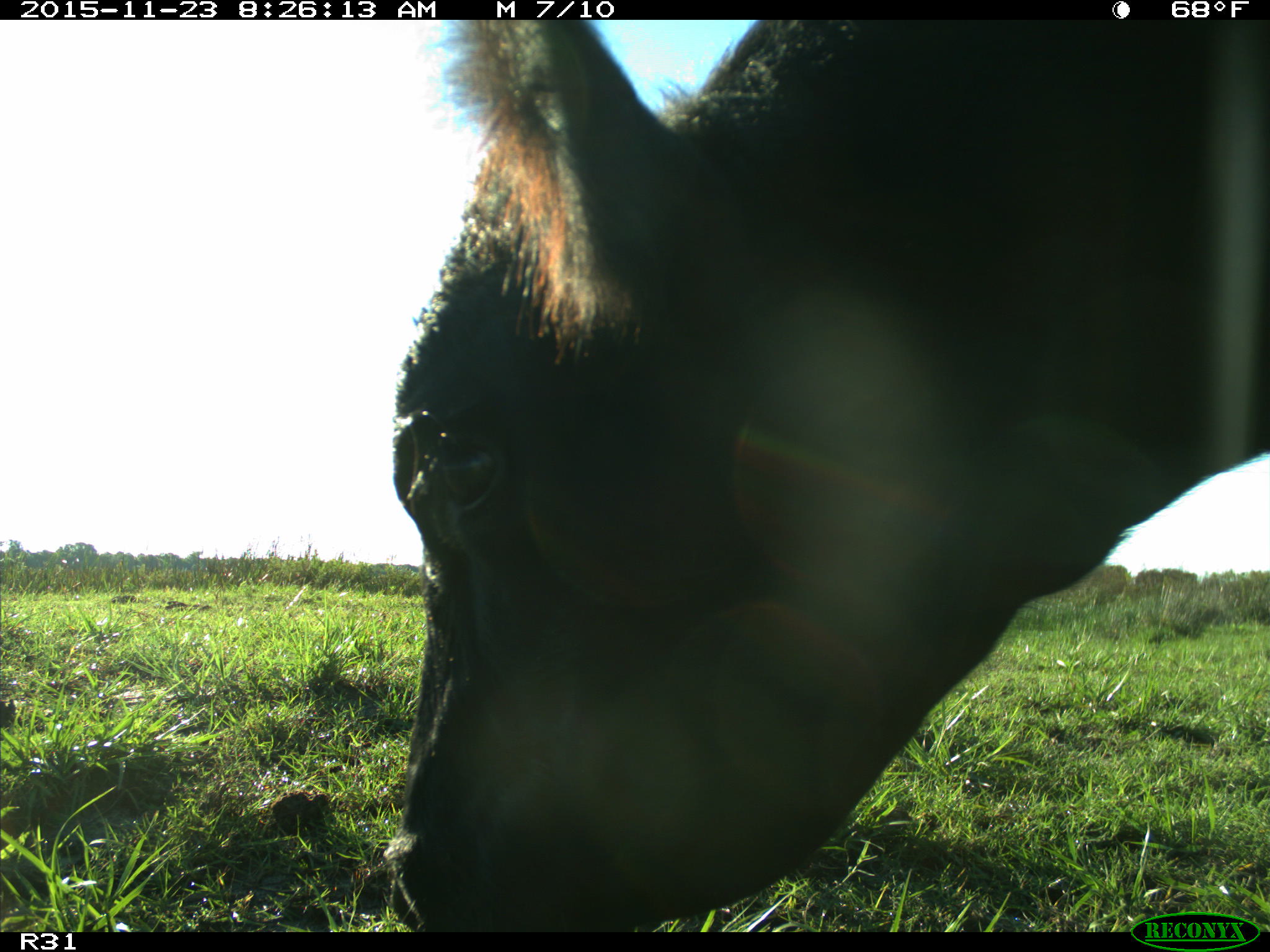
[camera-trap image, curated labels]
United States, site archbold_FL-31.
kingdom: Animalia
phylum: Chordata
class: Mammalia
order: Artiodactyla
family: Bovidae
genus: Bos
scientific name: Bos taurus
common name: domestic cow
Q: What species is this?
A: Bos taurus (domestic cow).